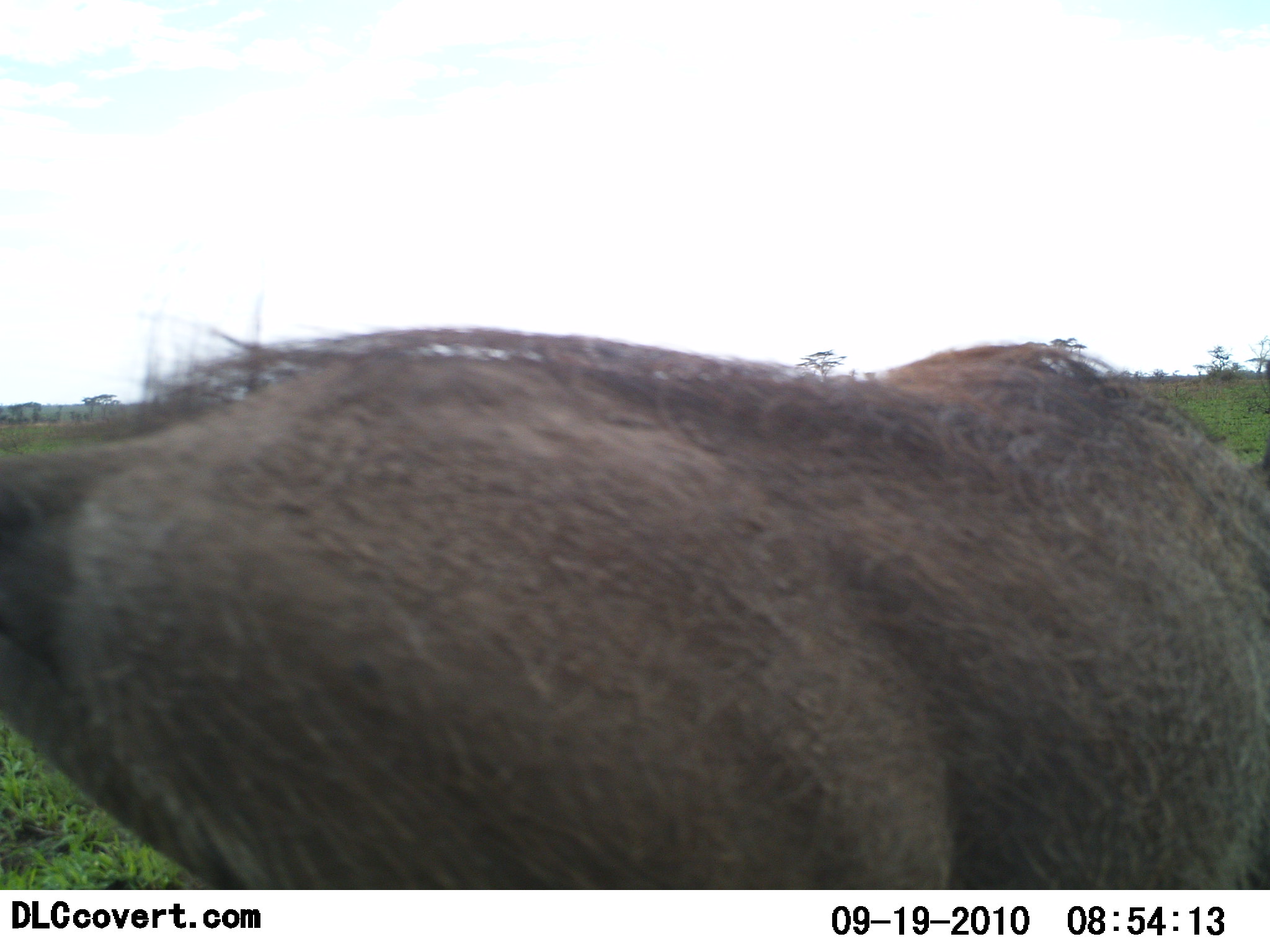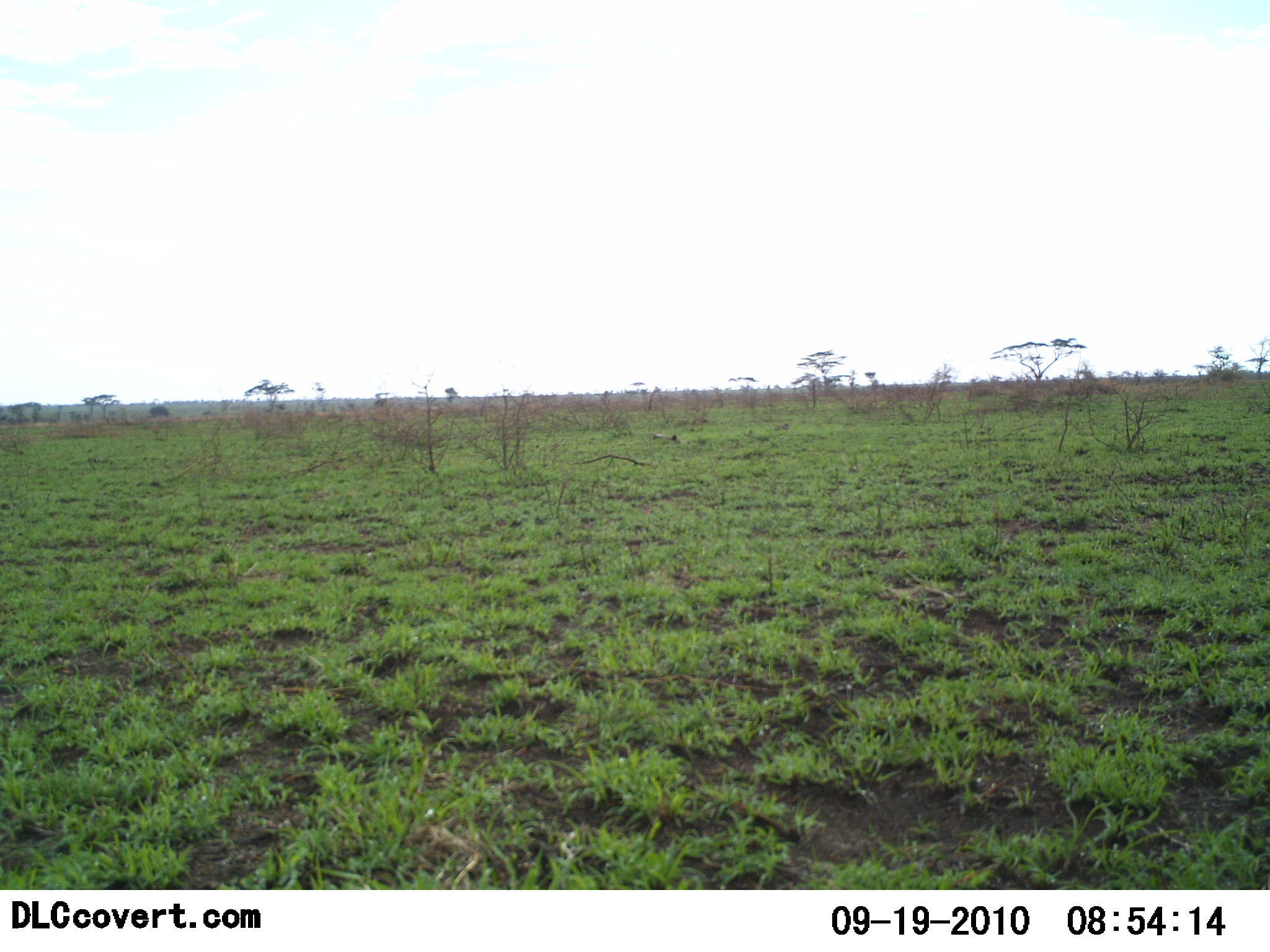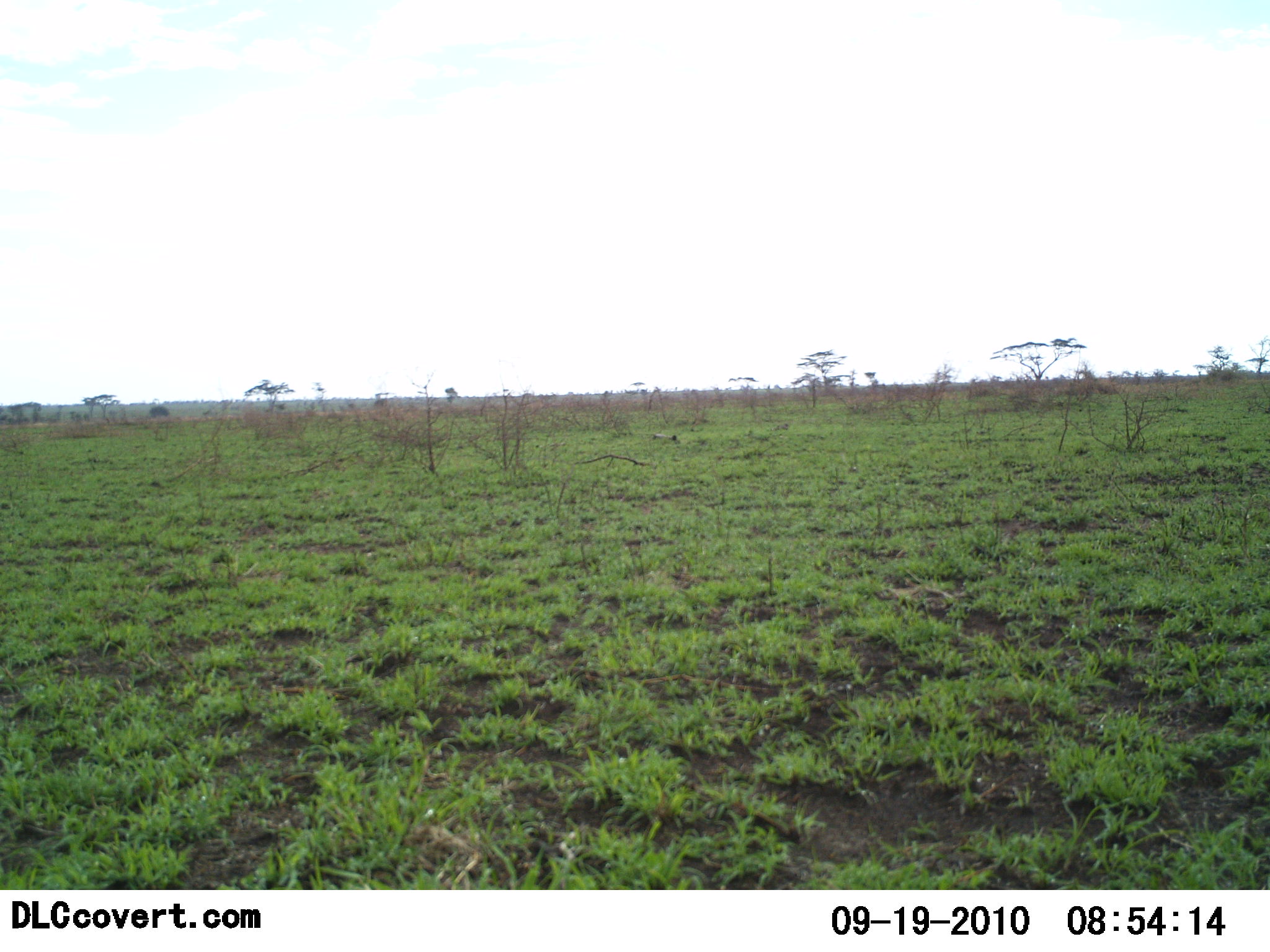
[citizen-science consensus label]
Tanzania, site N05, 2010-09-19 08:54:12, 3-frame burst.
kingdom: Animalia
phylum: Chordata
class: Mammalia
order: Artiodactyla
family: Suidae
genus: Phacochoerus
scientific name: Phacochoerus africanus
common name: warthog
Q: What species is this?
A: Warthog (Phacochoerus africanus).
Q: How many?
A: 1.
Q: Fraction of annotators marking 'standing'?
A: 0%.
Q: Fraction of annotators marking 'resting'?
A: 0%.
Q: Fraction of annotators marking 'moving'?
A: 100%.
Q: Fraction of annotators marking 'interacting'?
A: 0%.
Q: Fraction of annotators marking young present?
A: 0%.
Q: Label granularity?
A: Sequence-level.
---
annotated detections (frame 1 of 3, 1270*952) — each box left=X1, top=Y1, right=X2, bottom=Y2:
animal: left=0, top=302, right=1269, bottom=890